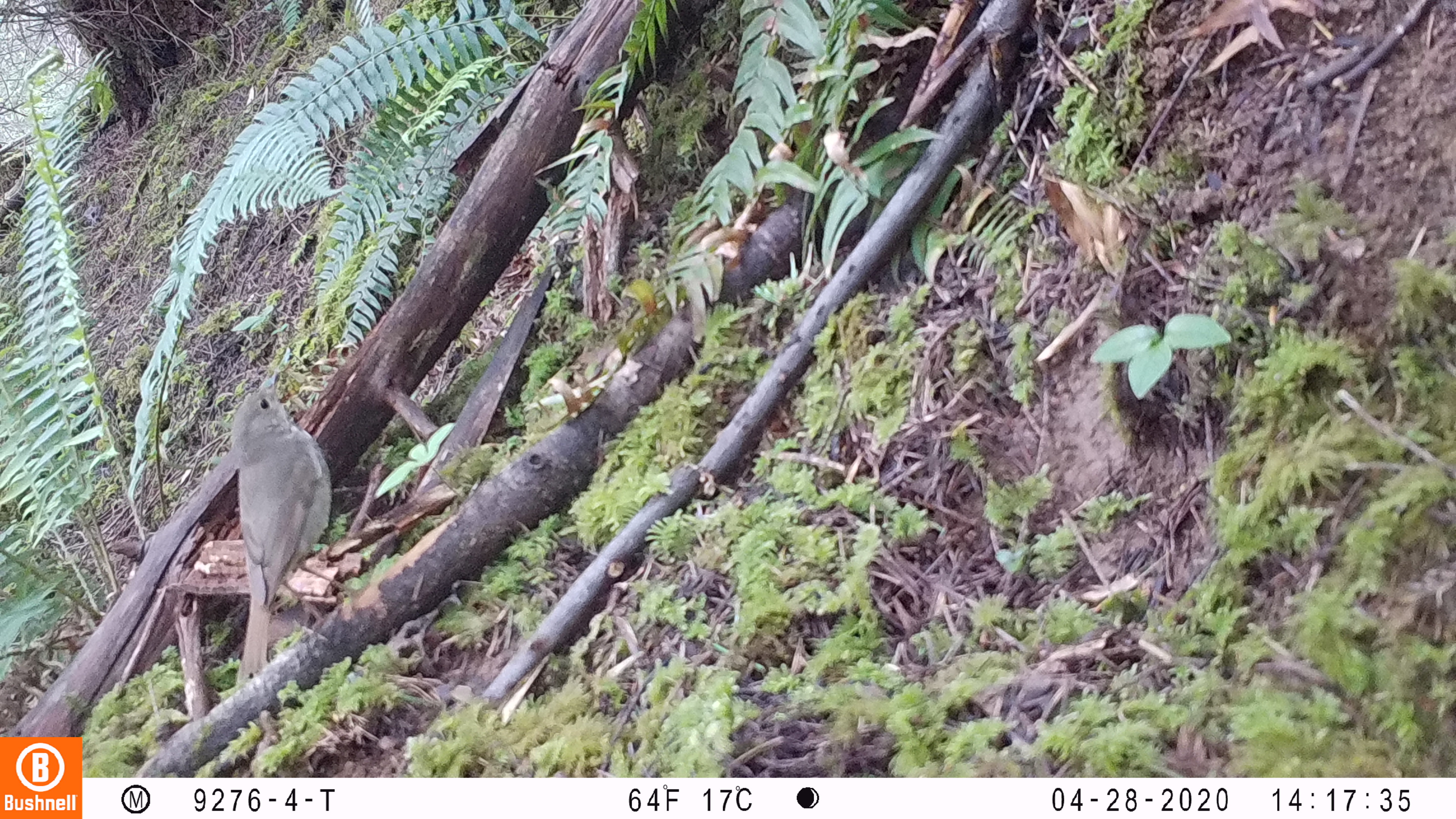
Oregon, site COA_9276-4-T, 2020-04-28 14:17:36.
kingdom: Animalia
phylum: Chordata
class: Aves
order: Passeriformes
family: Turdidae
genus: Catharus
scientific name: Catharus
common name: brown thrushes and nightingale-thrushes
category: catharus species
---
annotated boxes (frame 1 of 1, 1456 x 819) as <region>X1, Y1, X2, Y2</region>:
catharus species: <region>225, 368, 339, 699</region>